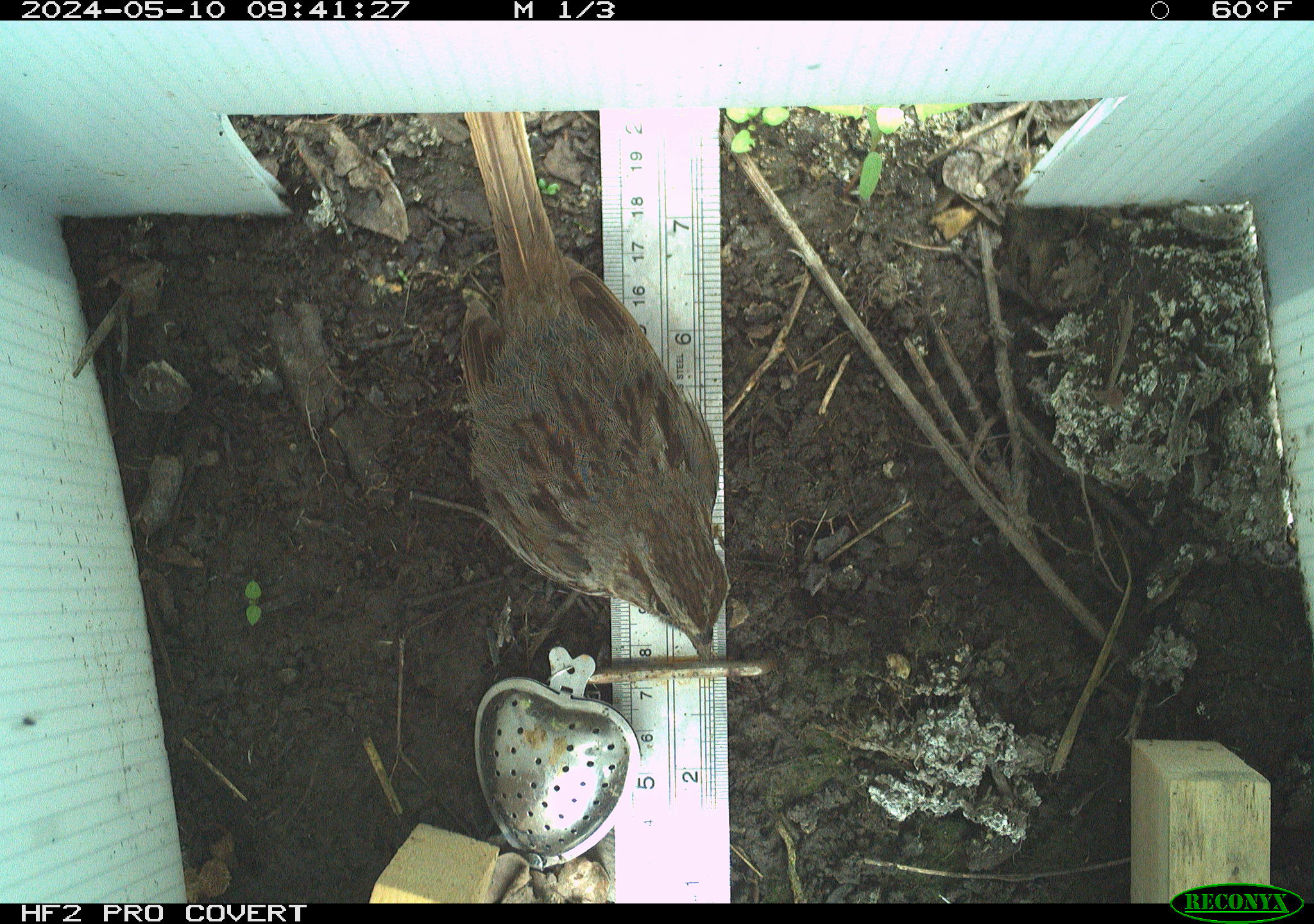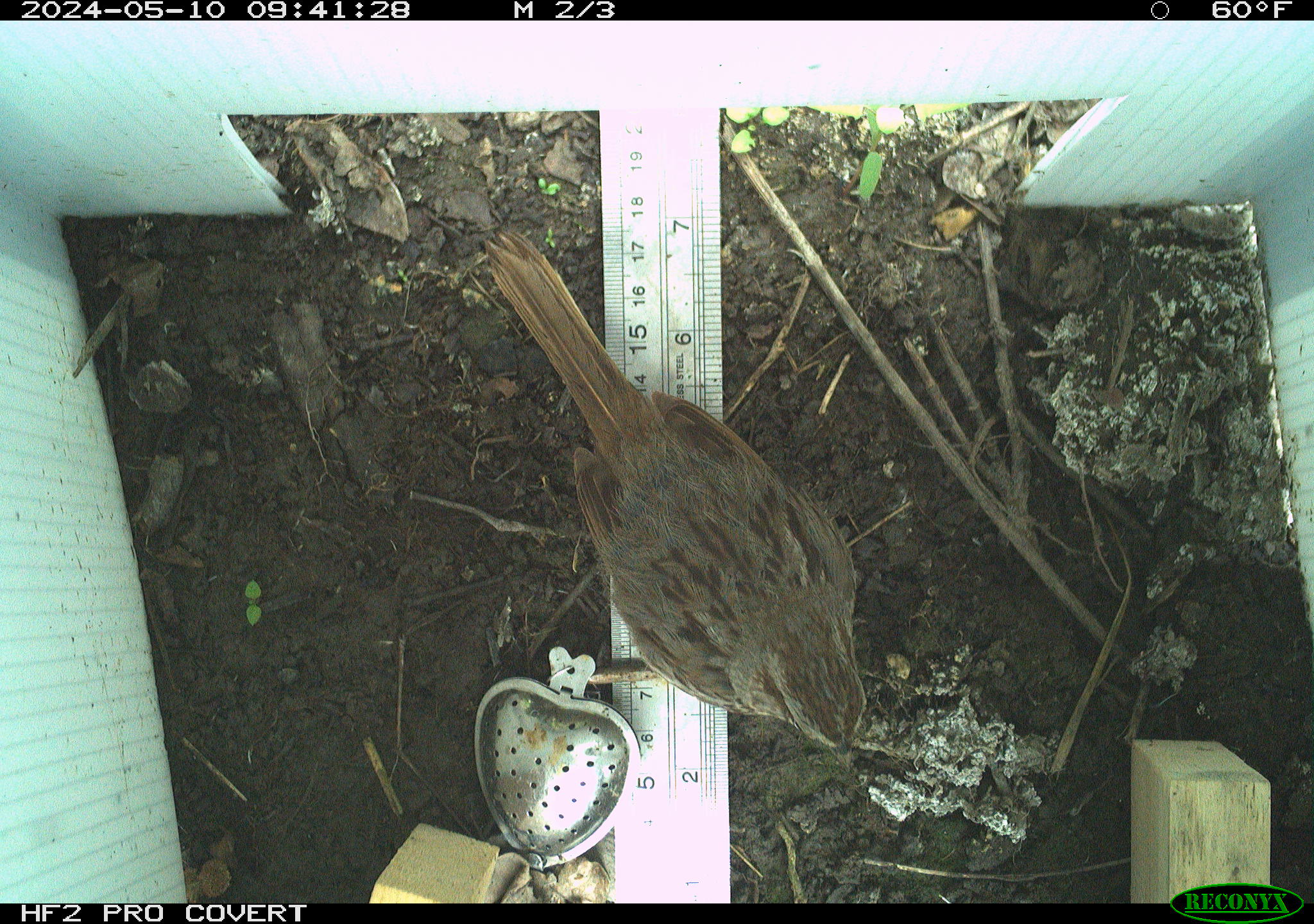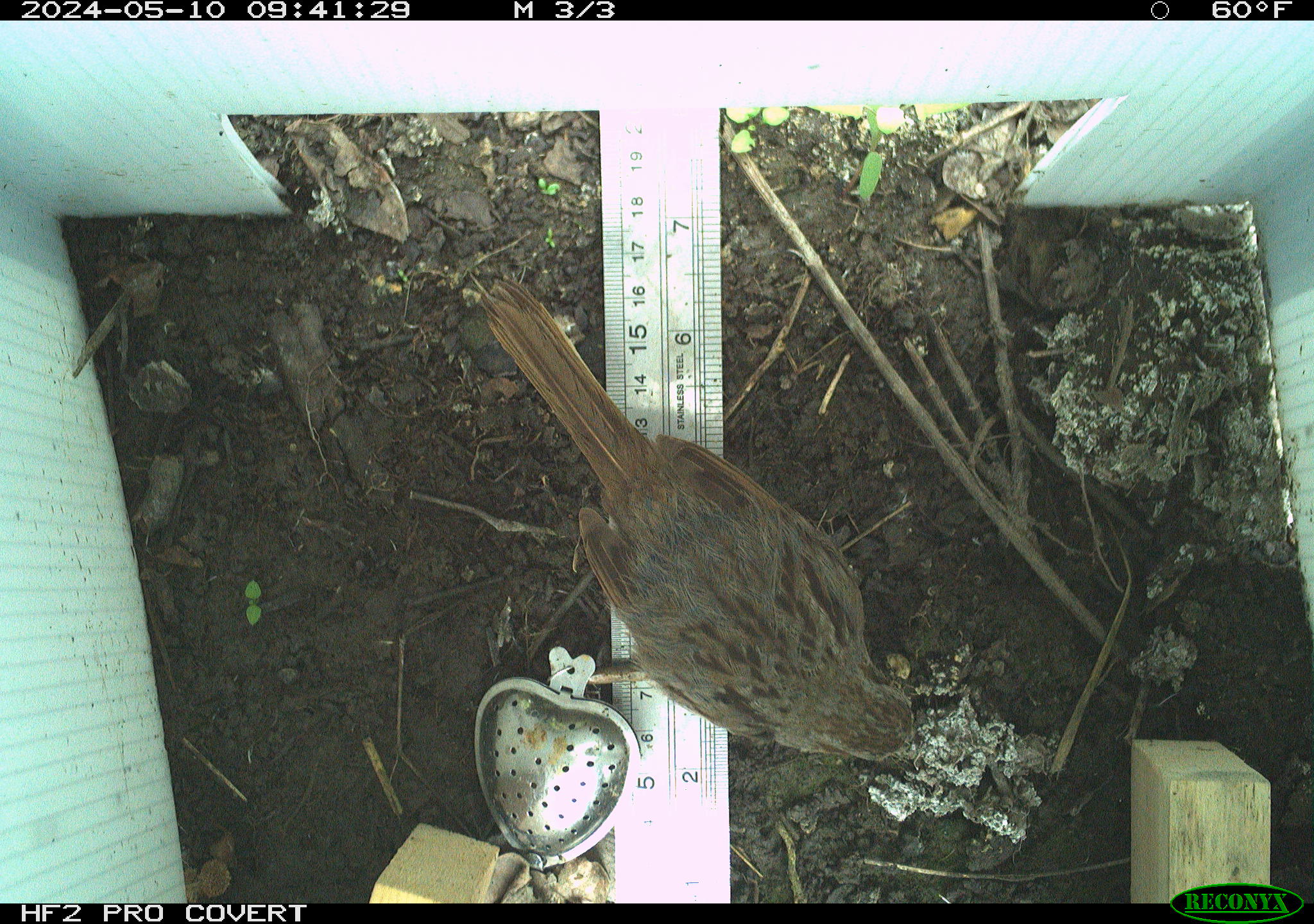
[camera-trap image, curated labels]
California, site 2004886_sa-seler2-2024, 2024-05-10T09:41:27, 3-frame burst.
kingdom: Animalia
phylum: Chordata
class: Aves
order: Passeriformes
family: Passerellidae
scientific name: Passerellidae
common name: new world sparrows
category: passerellidae family